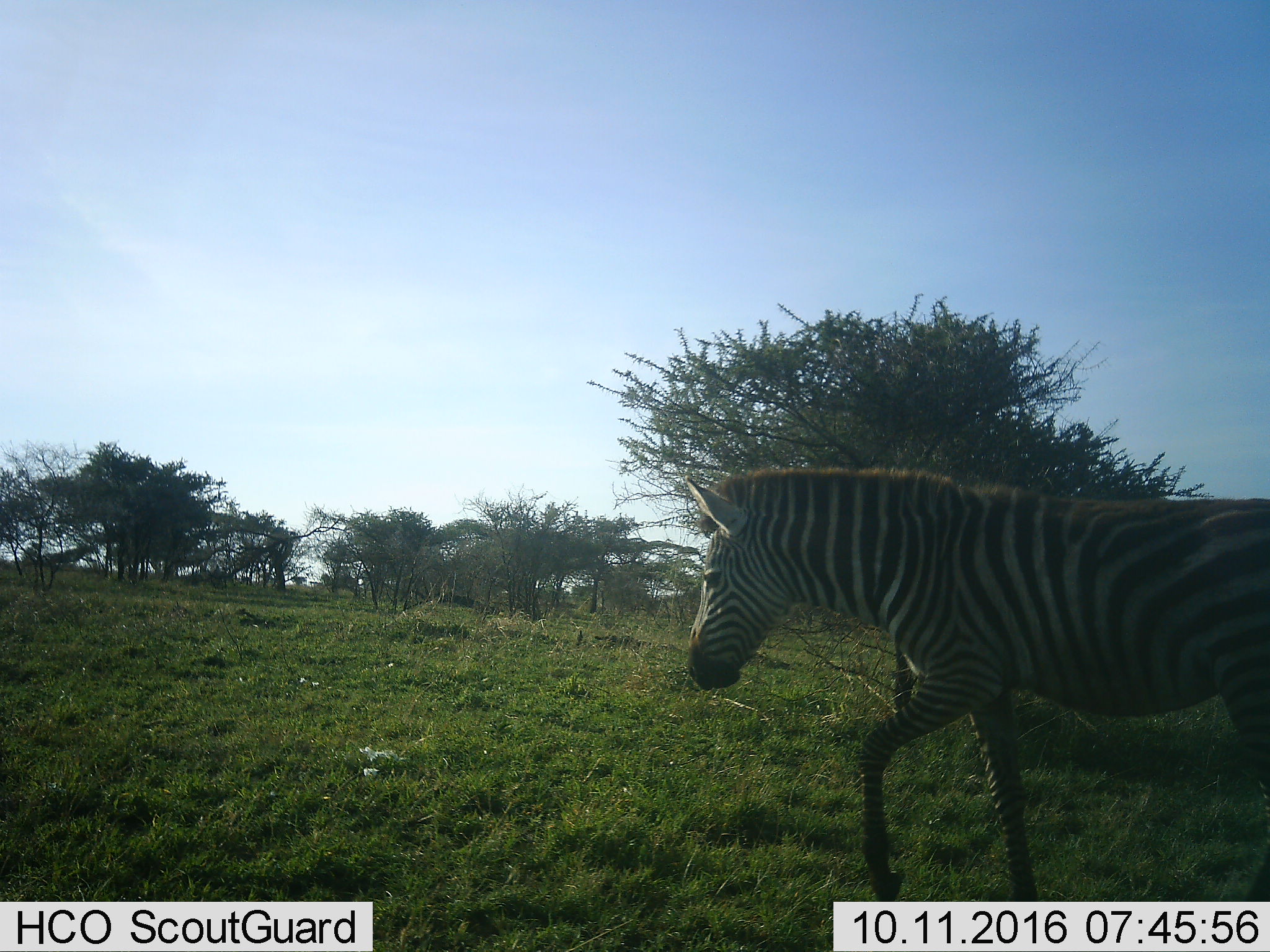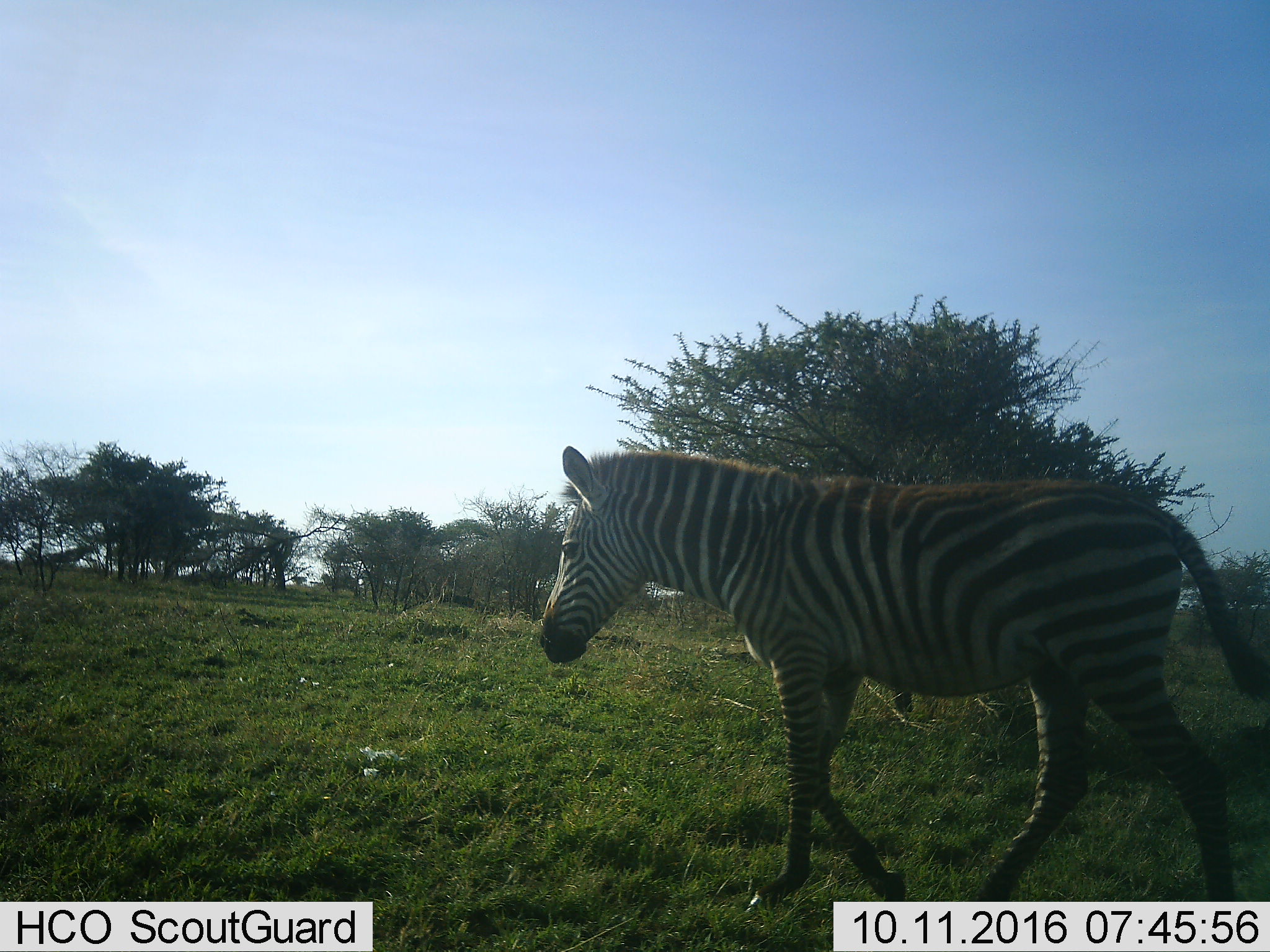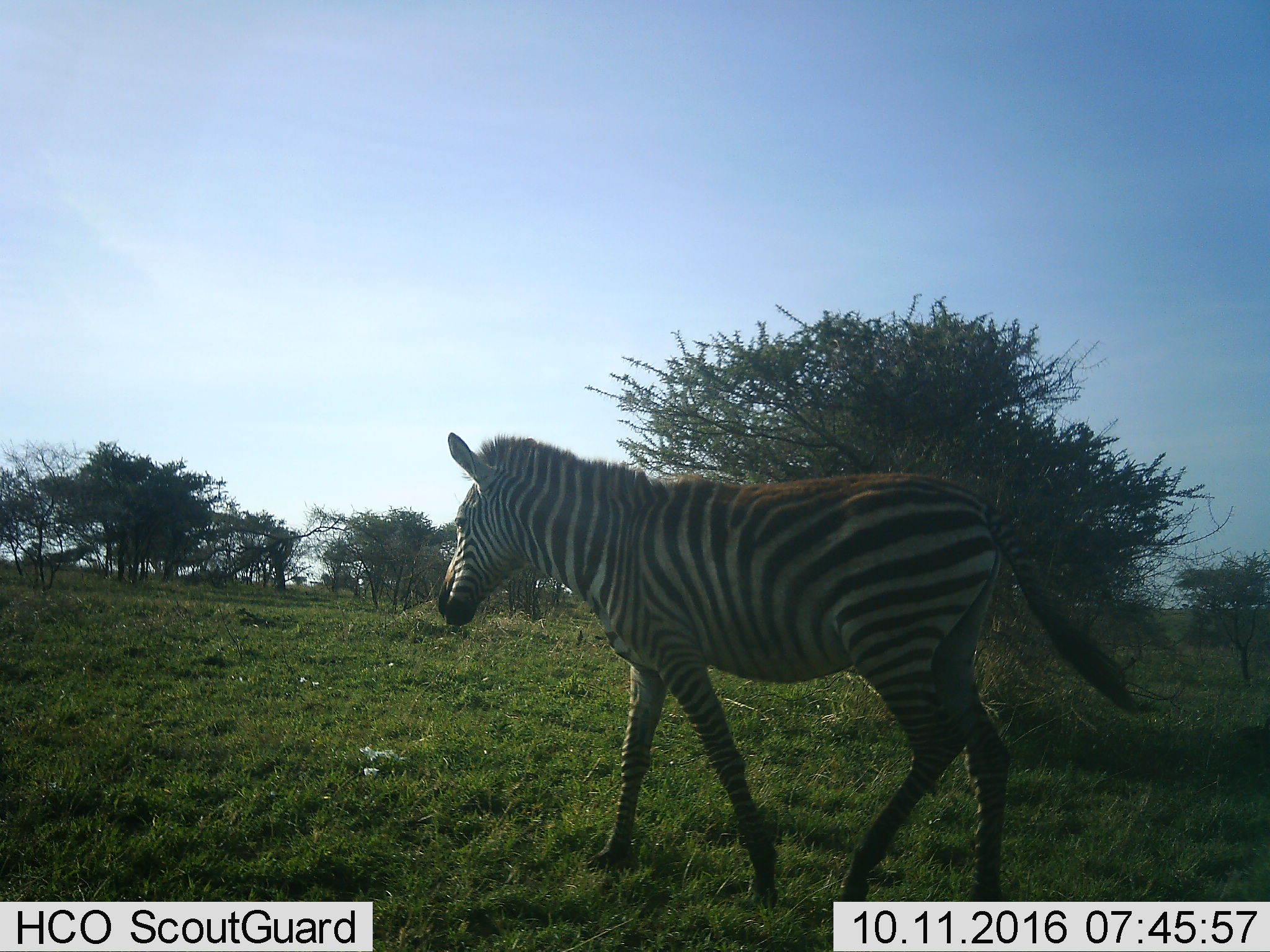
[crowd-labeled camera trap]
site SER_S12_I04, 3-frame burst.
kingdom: Animalia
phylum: Chordata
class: Mammalia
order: Perissodactyla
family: Equidae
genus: Equus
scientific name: Equus quagga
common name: plains zebra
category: zebraplains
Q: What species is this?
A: Zebraplains (plains zebra) (Equus quagga).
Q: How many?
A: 1.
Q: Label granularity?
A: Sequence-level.